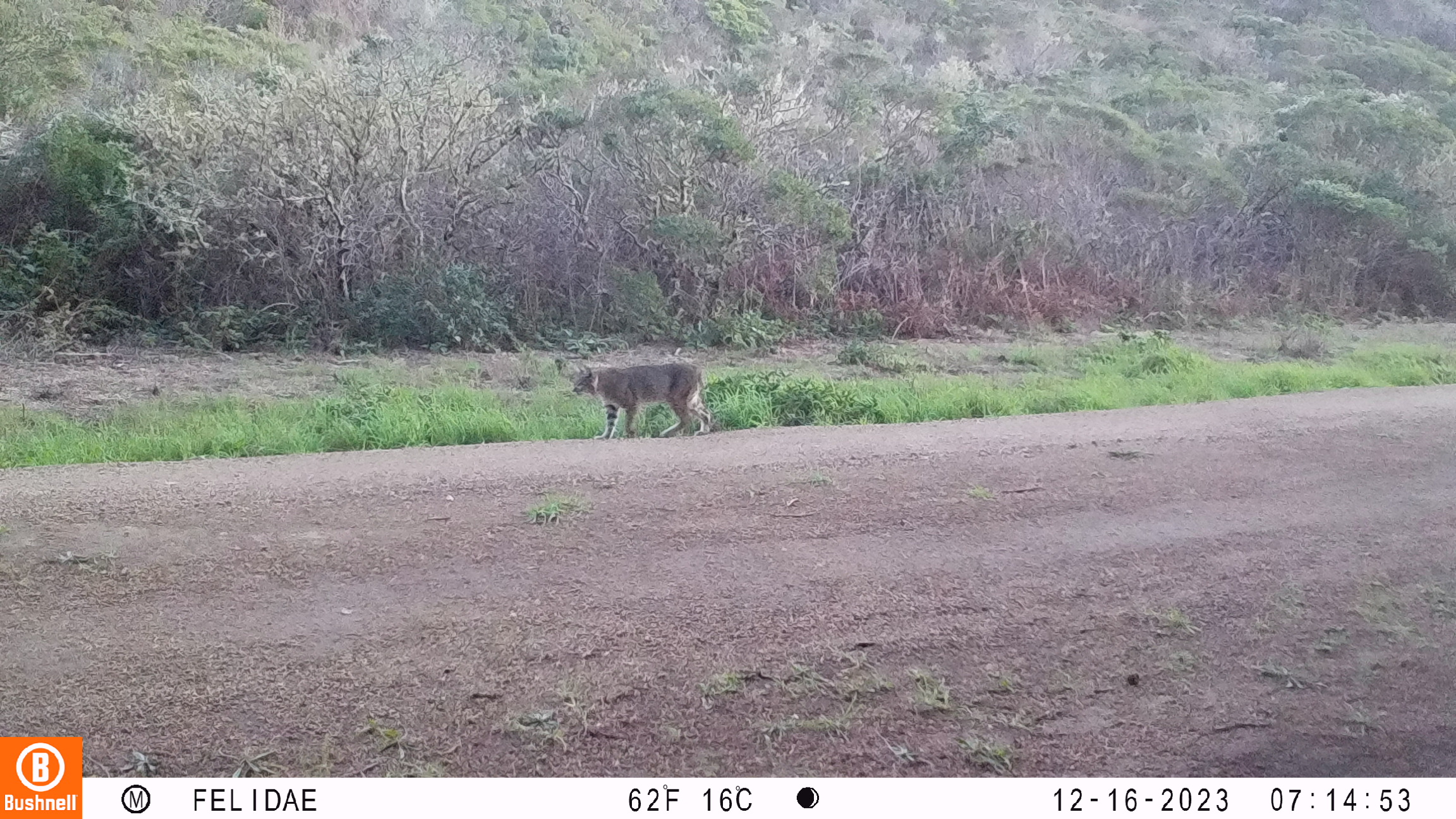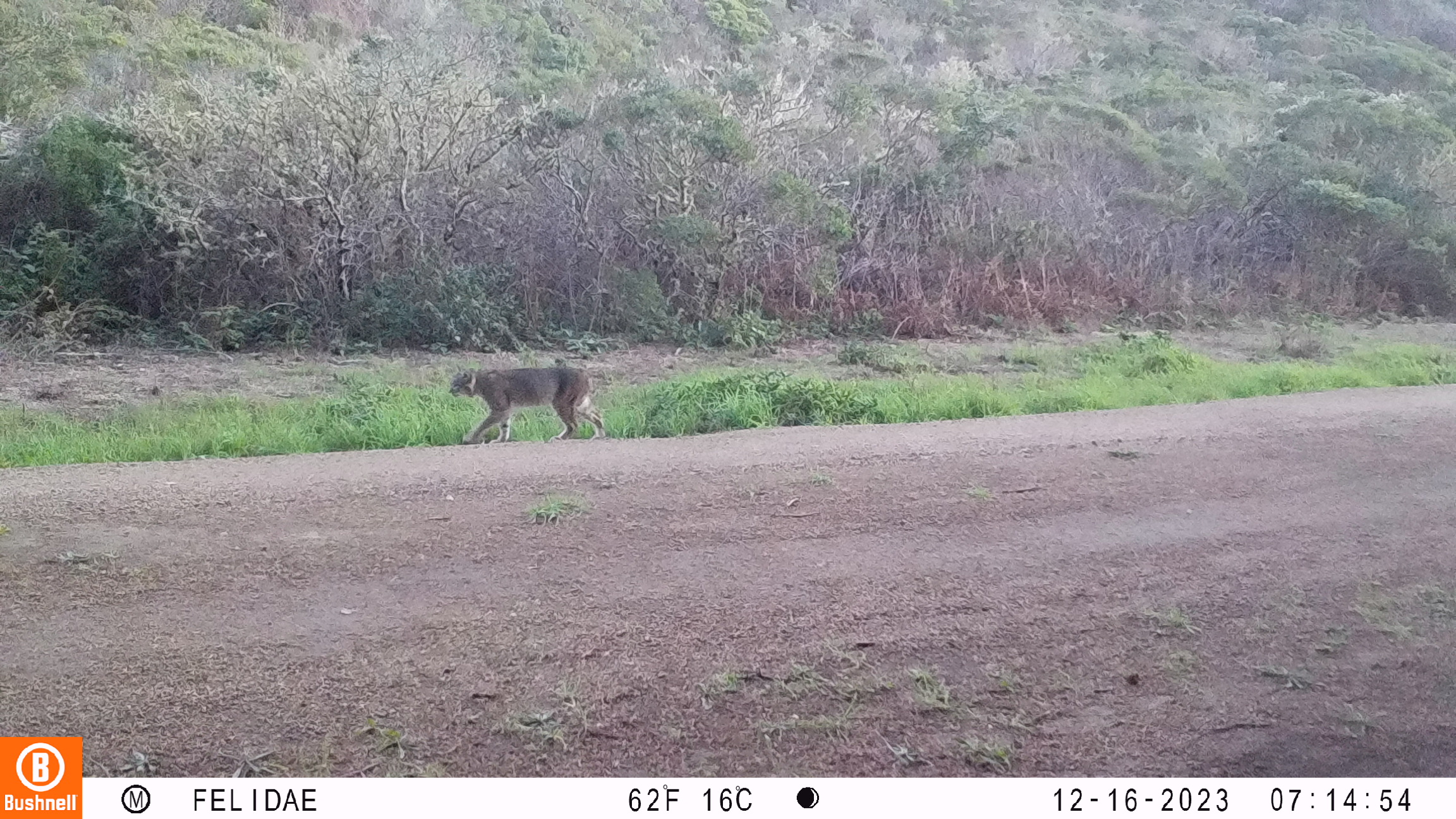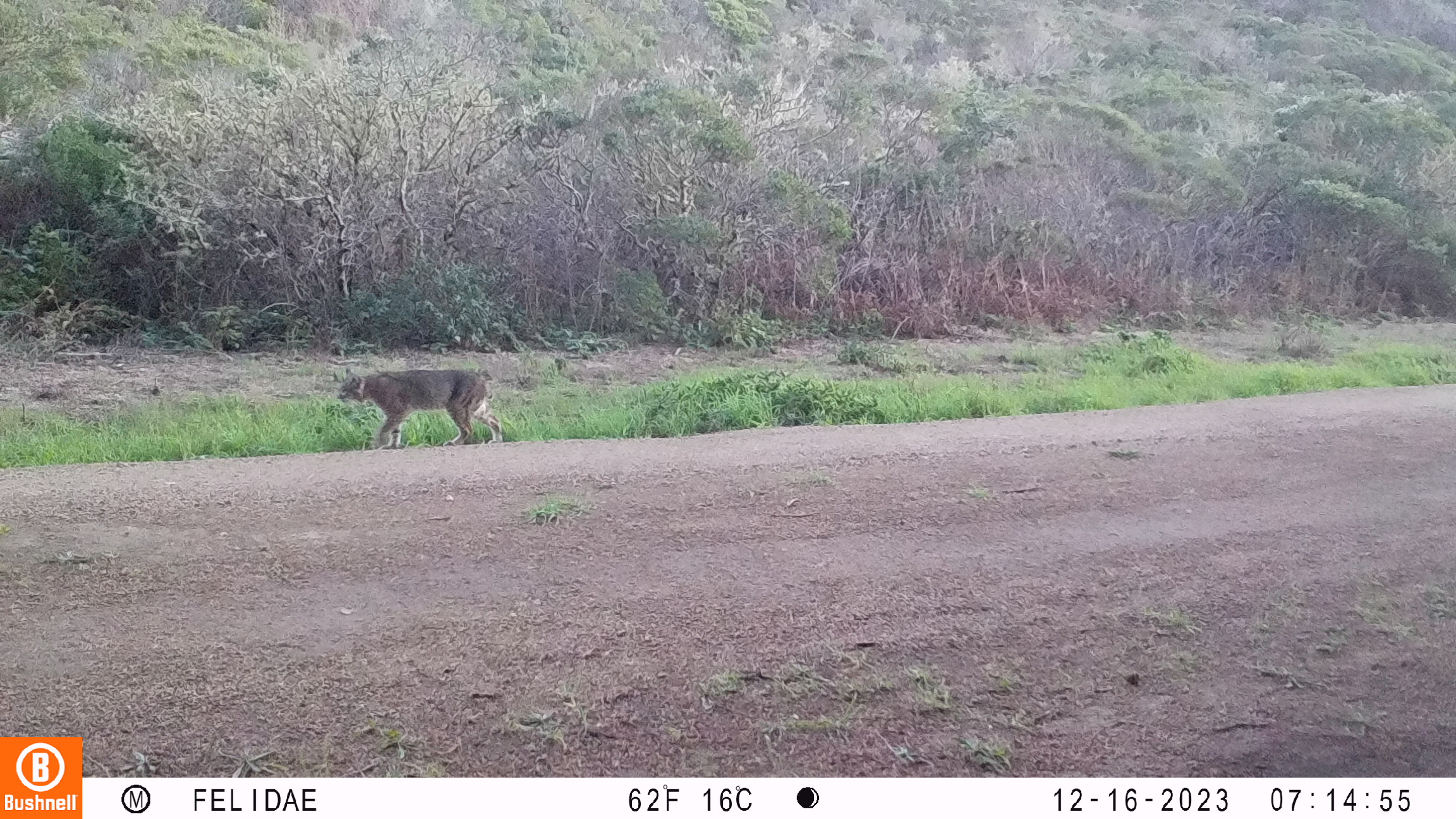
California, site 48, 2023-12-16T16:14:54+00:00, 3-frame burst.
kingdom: Animalia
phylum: Chordata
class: Mammalia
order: Carnivora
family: Felidae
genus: Lynx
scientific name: Lynx rufus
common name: bobcat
Bobcat (Lynx rufus).